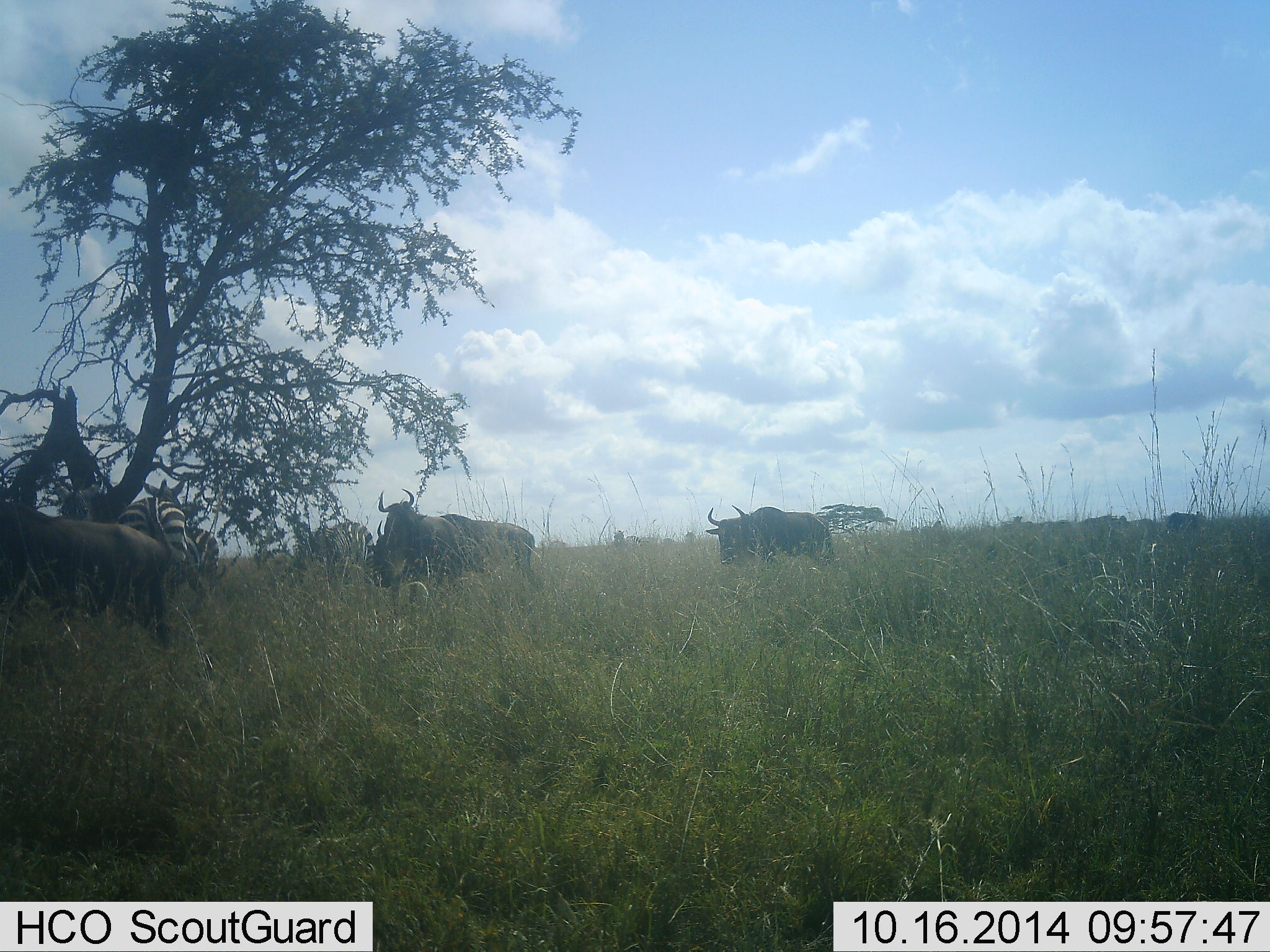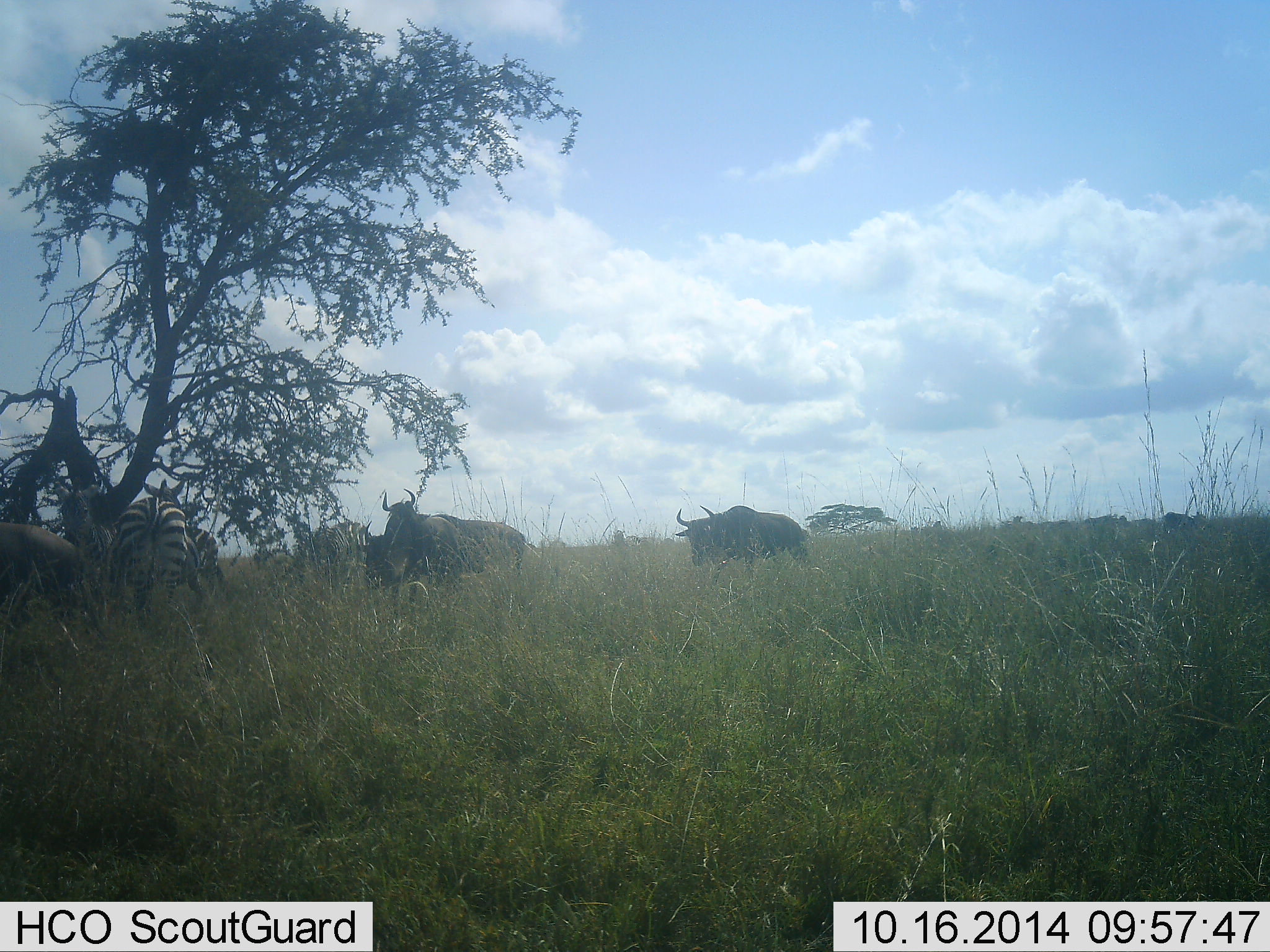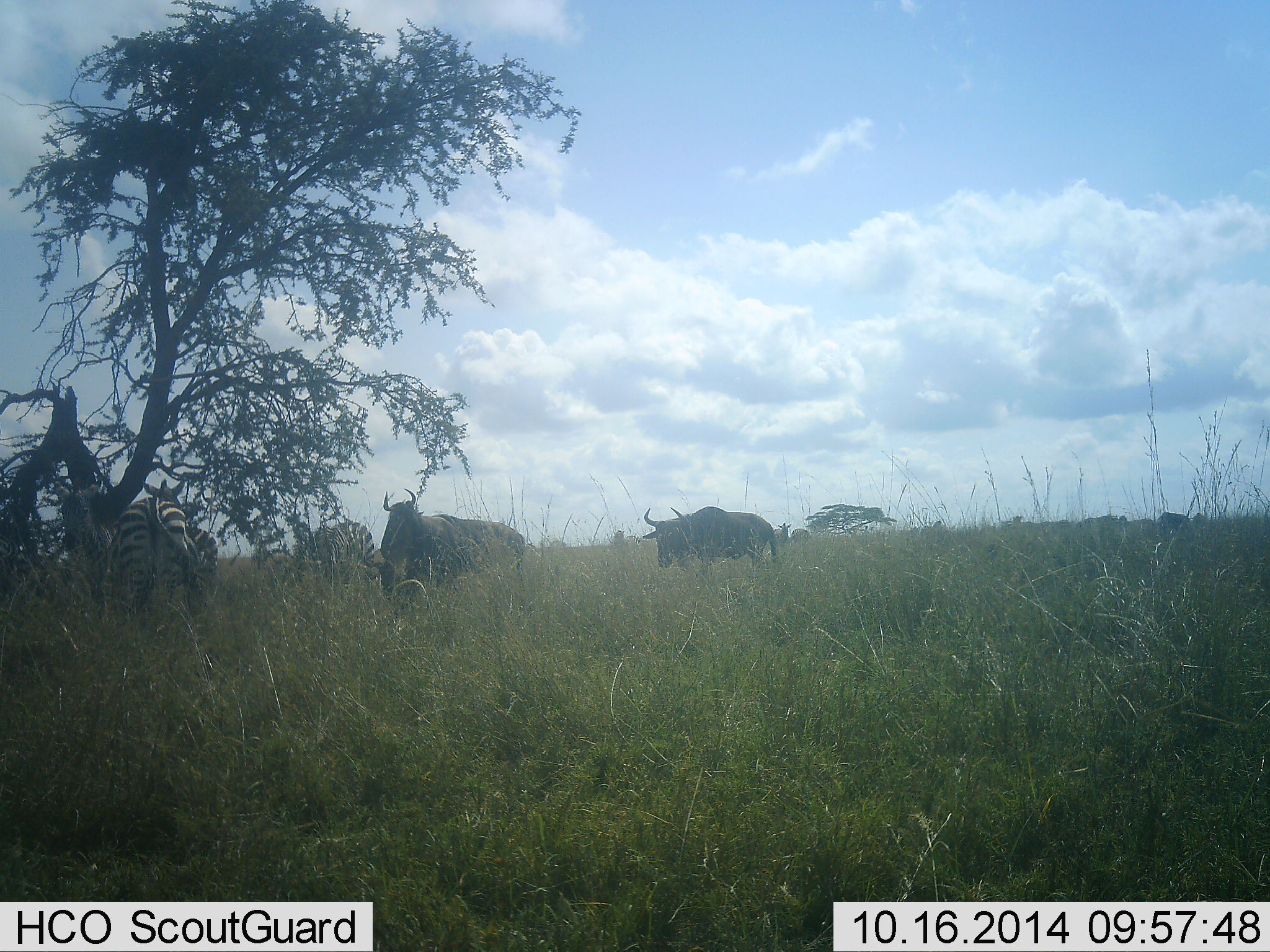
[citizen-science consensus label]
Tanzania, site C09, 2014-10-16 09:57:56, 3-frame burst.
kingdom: Animalia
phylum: Chordata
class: Mammalia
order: Artiodactyla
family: Bovidae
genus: Connochaetes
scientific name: Connochaetes taurinus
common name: blue wildebeest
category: wildebeest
Wildebeest (blue wildebeest) (Connochaetes taurinus), count 4. Behavior (volunteer vote fractions): standing 60%, resting 20%, moving 90%, interacting 0%. Young present (vote fraction): 0%. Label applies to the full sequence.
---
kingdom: Animalia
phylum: Chordata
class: Mammalia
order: Perissodactyla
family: Equidae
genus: Equus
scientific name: Equus quagga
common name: plains zebra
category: zebra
Zebra (plains zebra) (Equus quagga), count 3. Behavior (volunteer vote fractions): standing 80%, resting 0%, moving 10%, interacting 0%. Young present (vote fraction): 0%. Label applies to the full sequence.